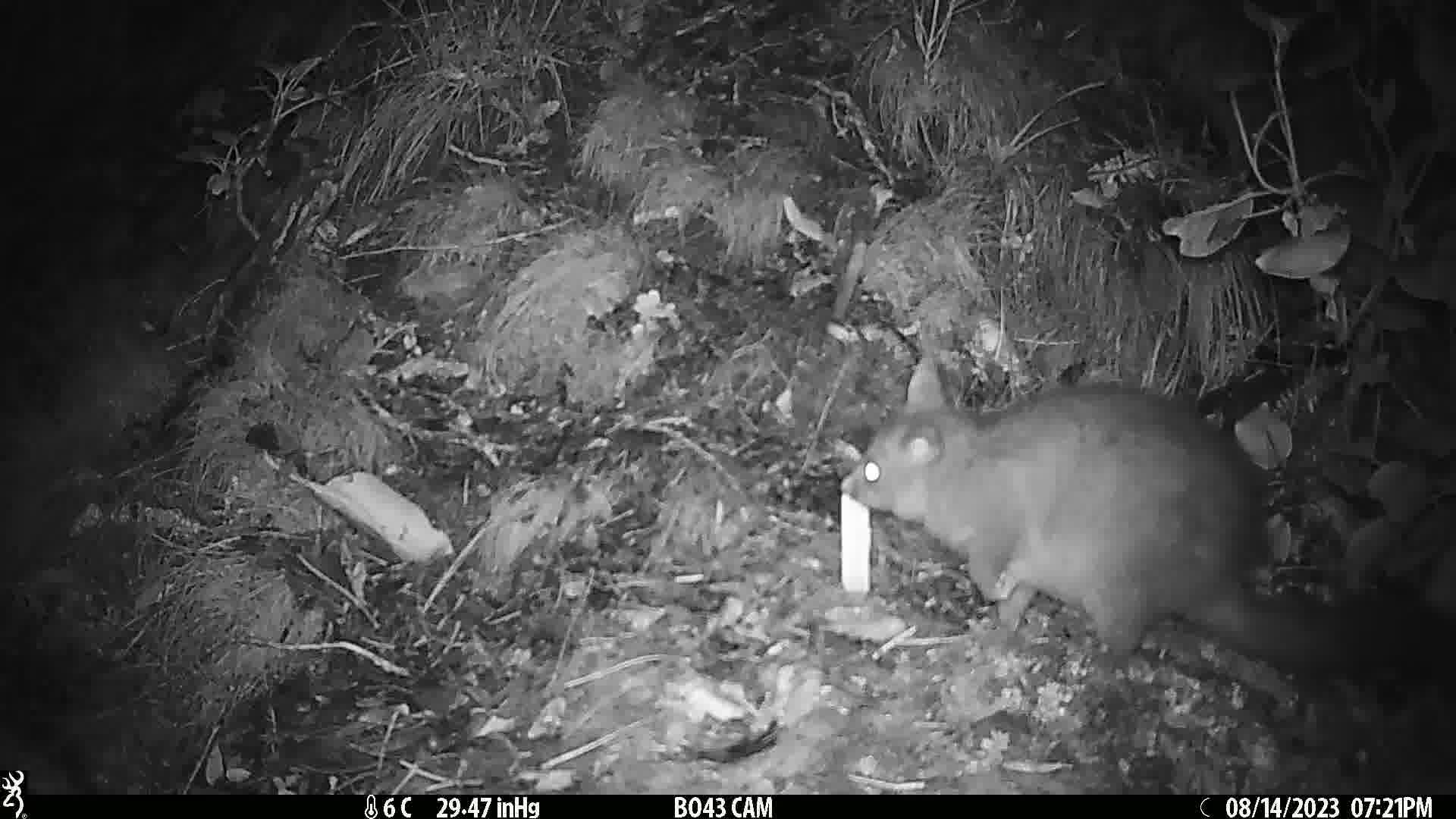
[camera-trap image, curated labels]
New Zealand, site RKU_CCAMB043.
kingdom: Animalia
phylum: Chordata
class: Mammalia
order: Diprotodontia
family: Phalangeridae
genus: Trichosurus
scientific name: Trichosurus vulpecula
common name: common brushtail possum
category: possum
Possum (common brushtail possum) (Trichosurus vulpecula).